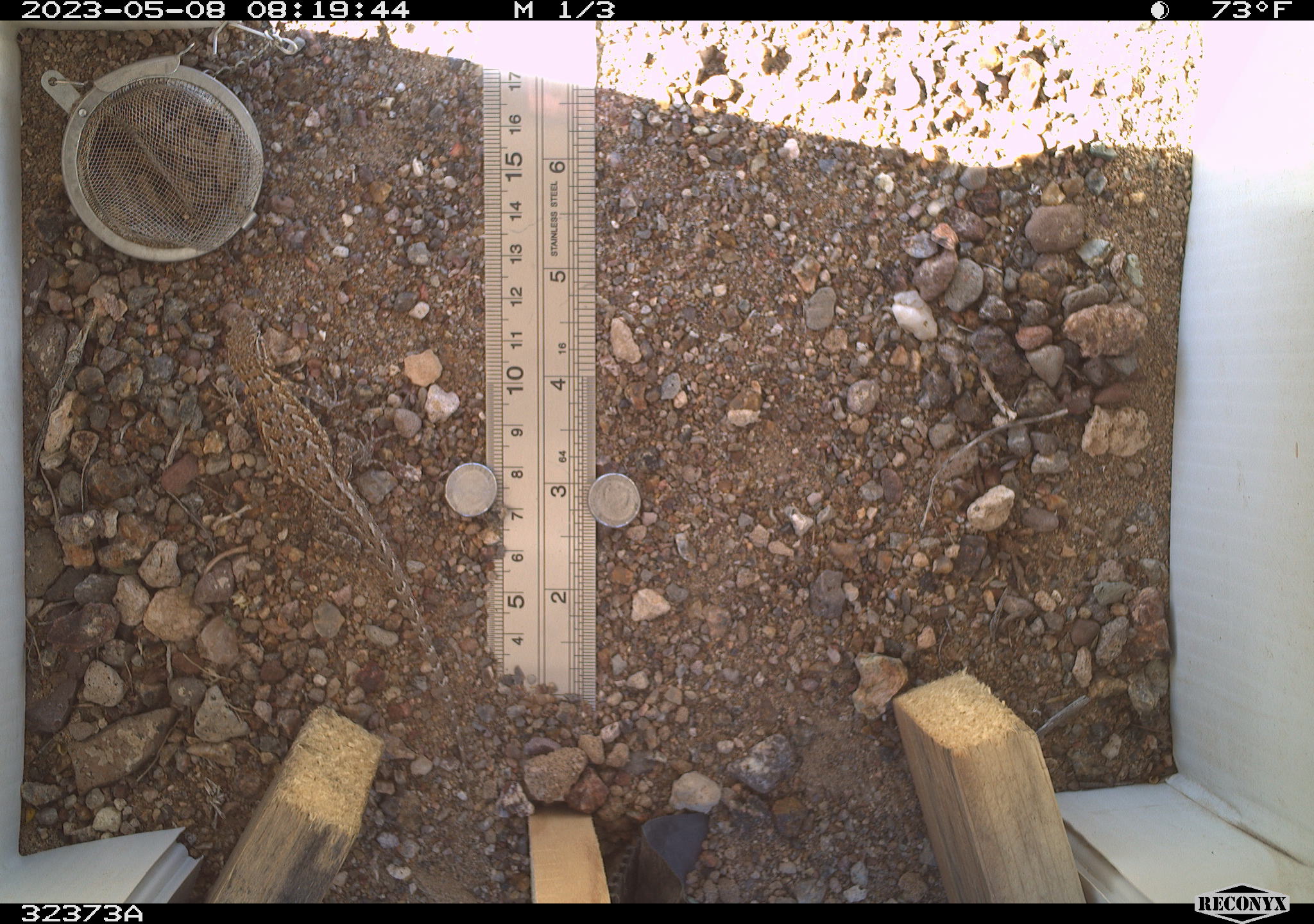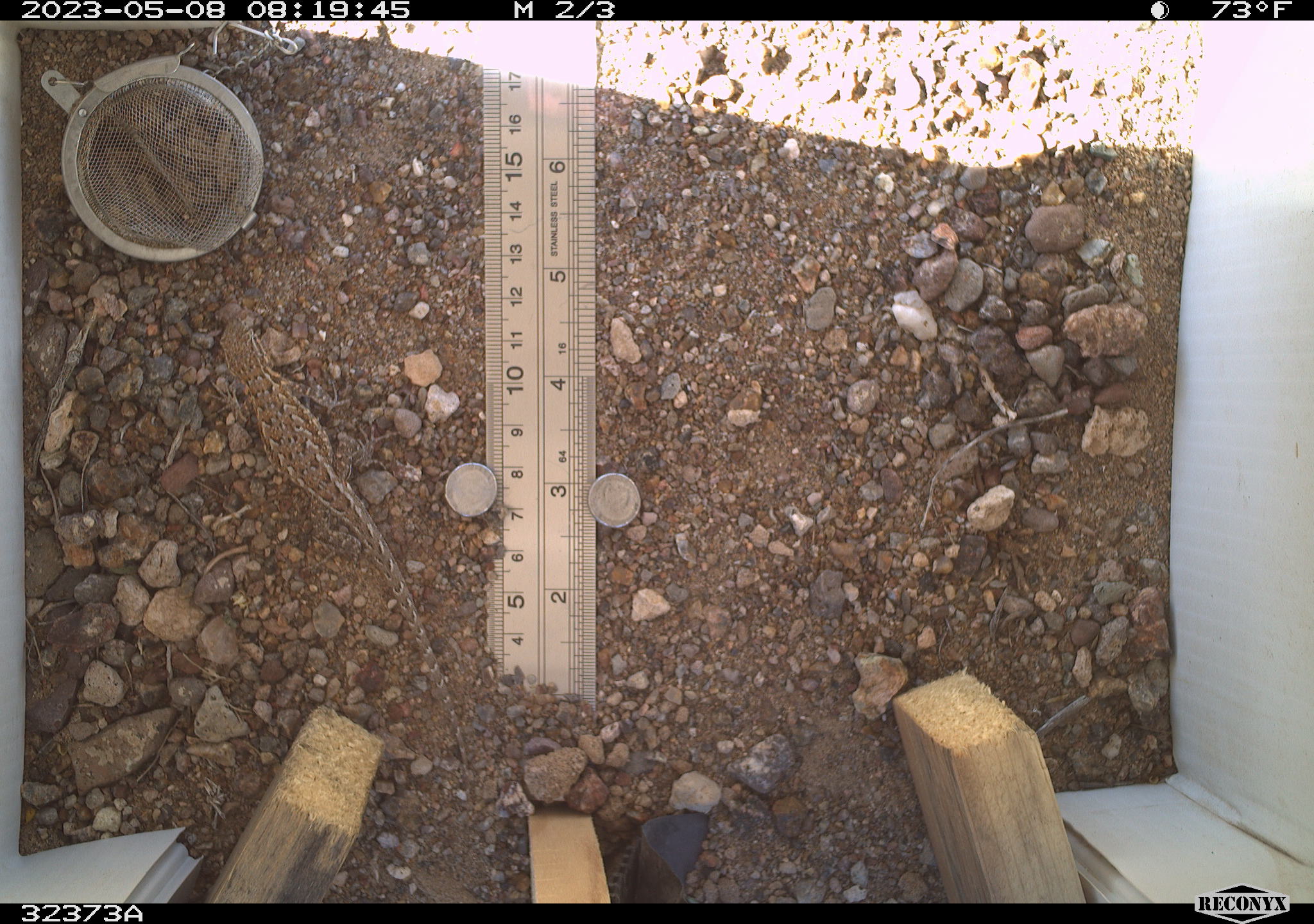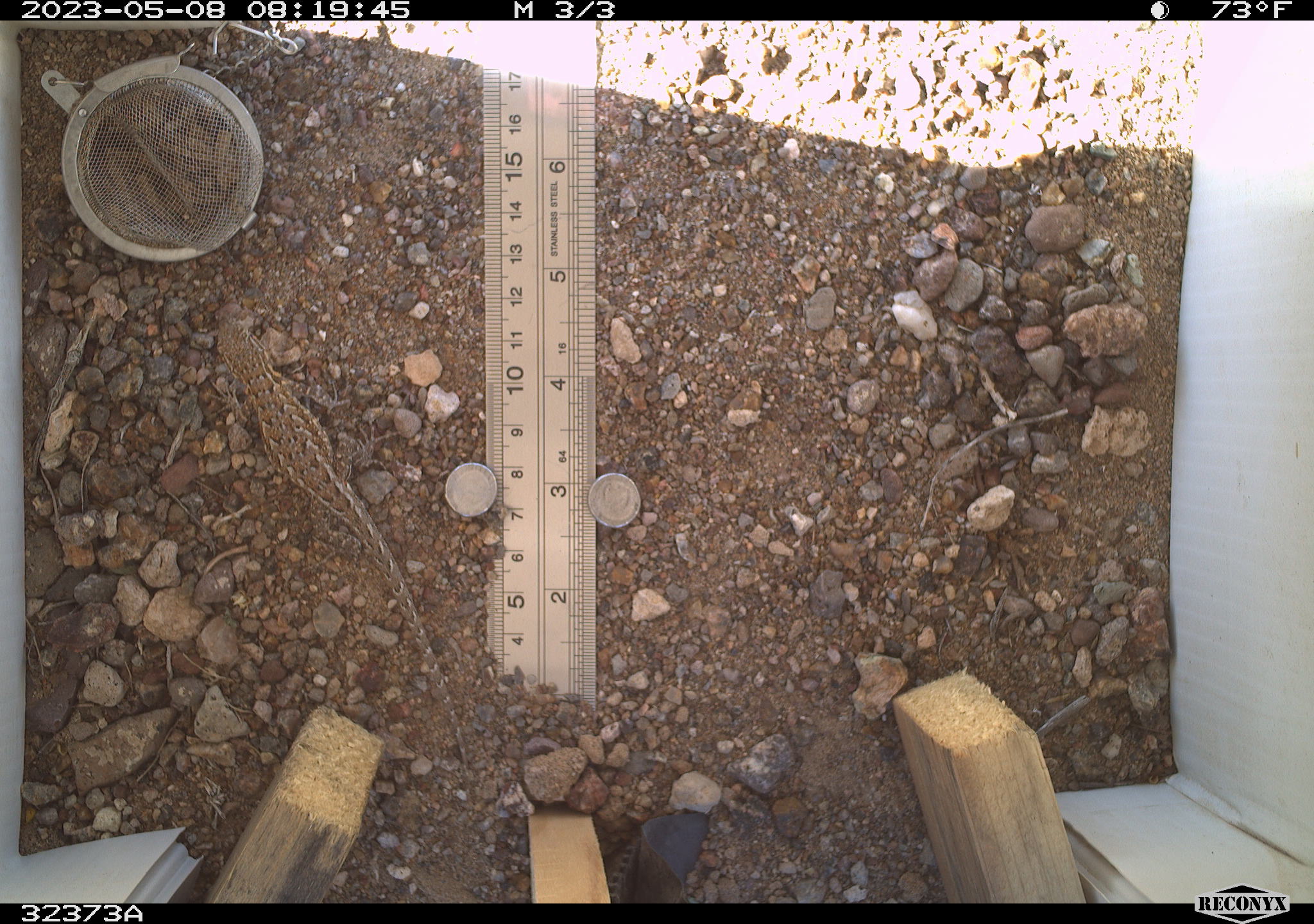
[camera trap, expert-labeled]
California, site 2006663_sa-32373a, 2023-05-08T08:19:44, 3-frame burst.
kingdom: Animalia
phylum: Chordata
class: Reptilia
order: Squamata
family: Phrynosomatidae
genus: Sceloporus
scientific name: Sceloporus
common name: spiny lizards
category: sceloporus species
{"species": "sceloporus species (spiny lizards) (Sceloporus)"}